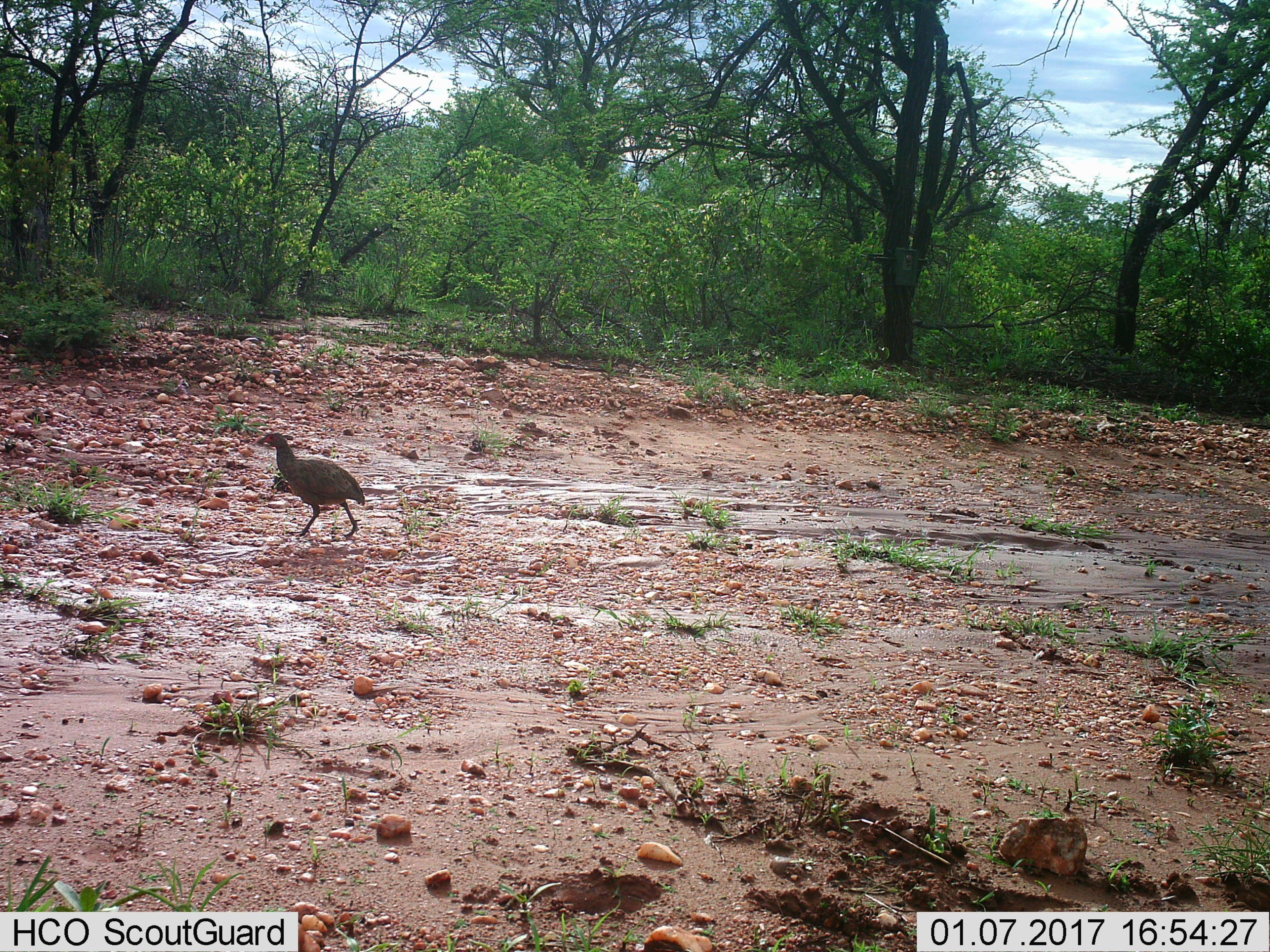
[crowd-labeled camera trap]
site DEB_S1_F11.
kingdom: Animalia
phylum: Chordata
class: Aves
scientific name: Aves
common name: bird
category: birdother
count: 1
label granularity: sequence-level